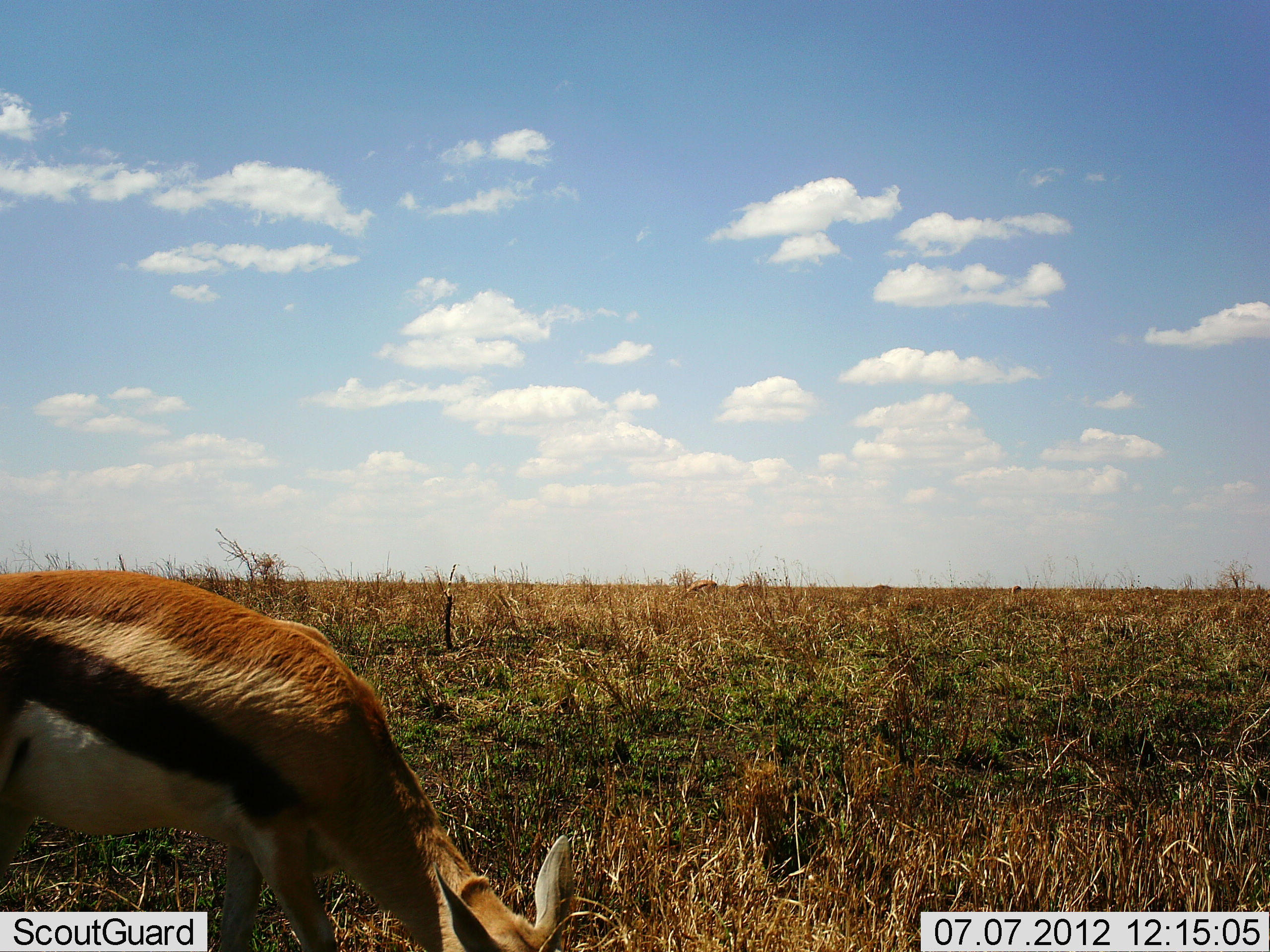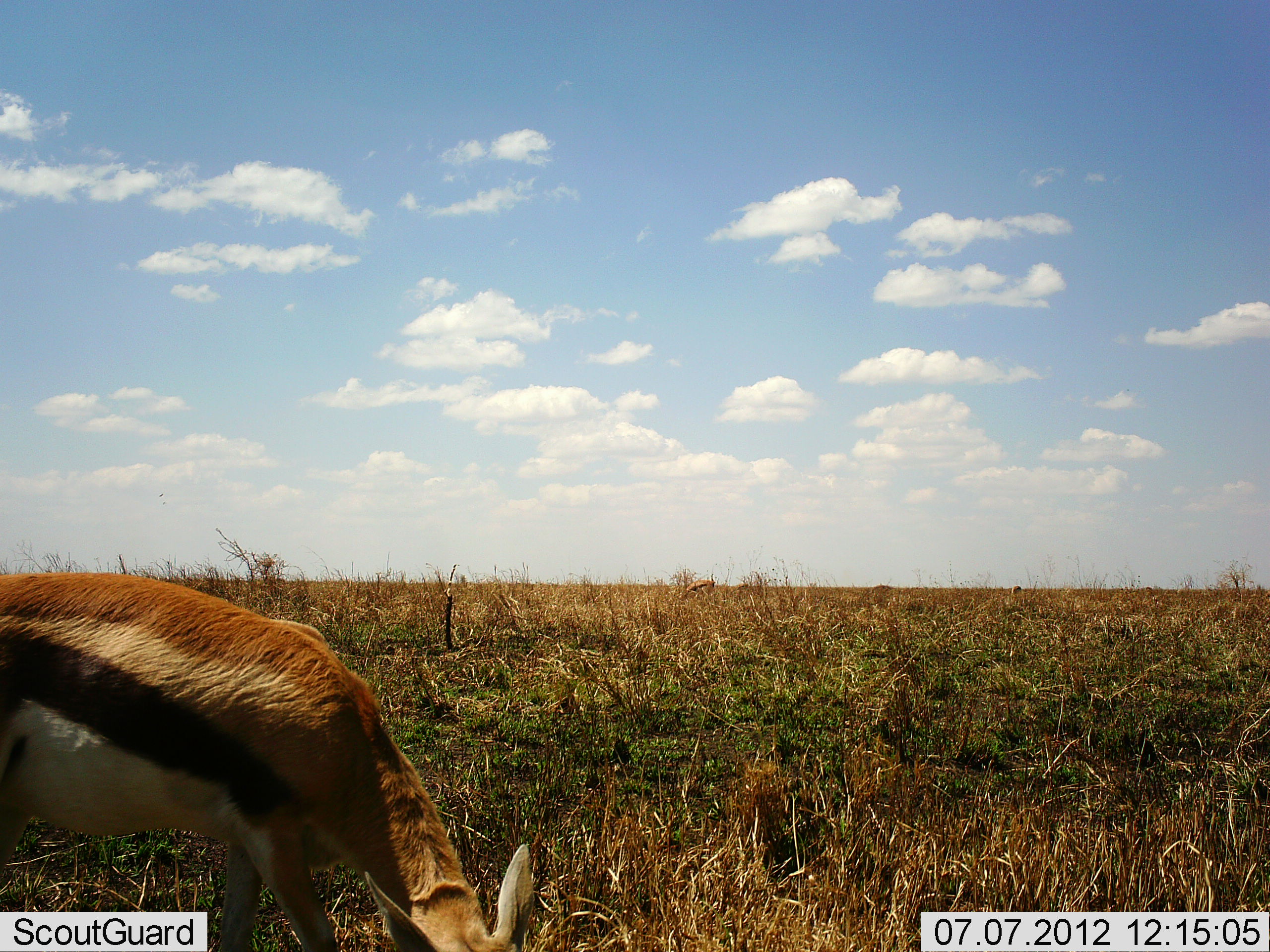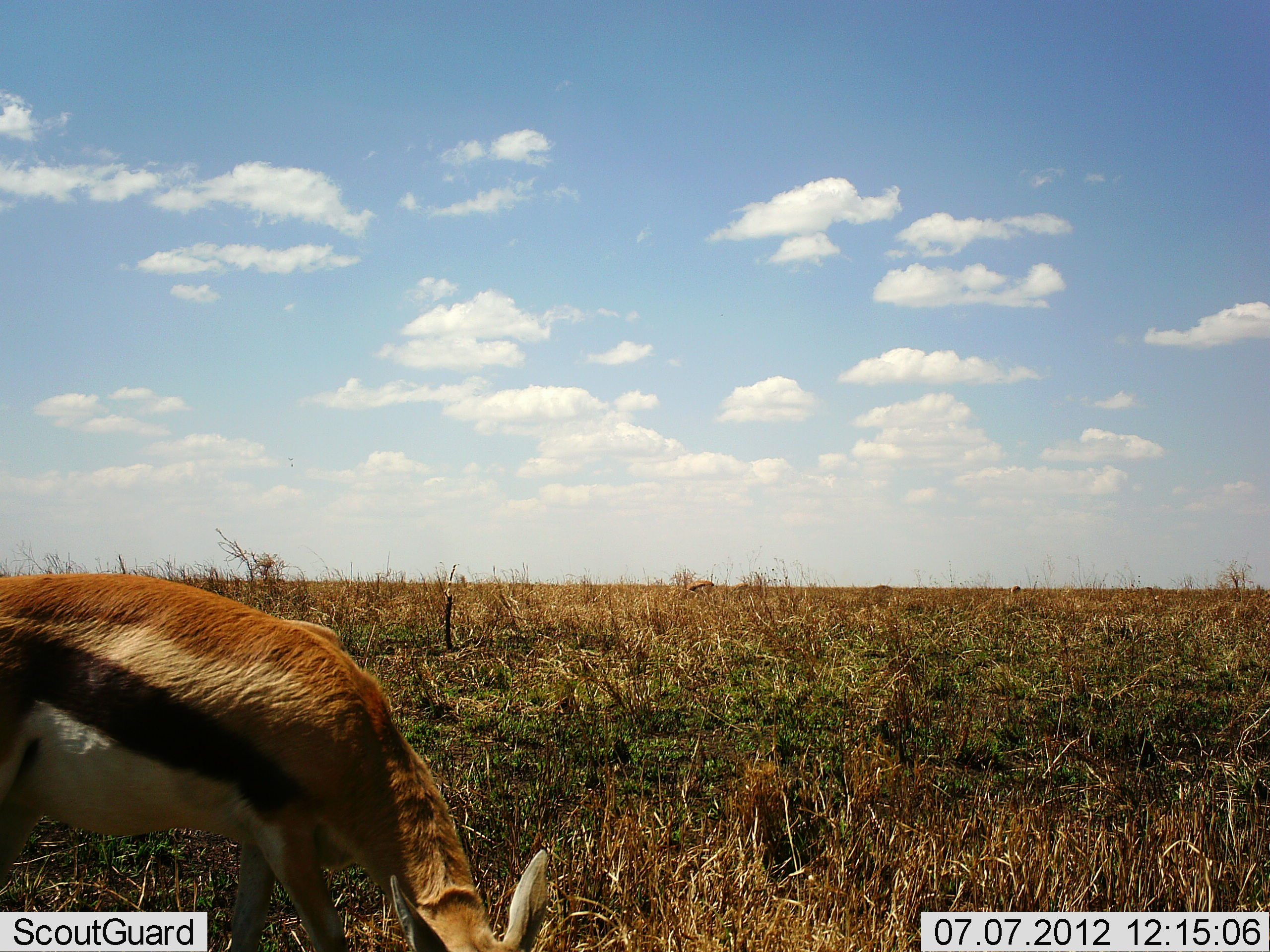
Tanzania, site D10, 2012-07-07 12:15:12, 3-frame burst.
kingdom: Animalia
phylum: Chordata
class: Mammalia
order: Artiodactyla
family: Bovidae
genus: Eudorcas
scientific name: Eudorcas thomsonii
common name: thomson's gazelle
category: gazellethomsons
Gazellethomsons (thomson's gazelle) (Eudorcas thomsonii), count 1. Behavior (volunteer vote fractions): standing 30%, resting 0%, moving 0%, interacting 0%. Young present (vote fraction): 0%. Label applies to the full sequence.